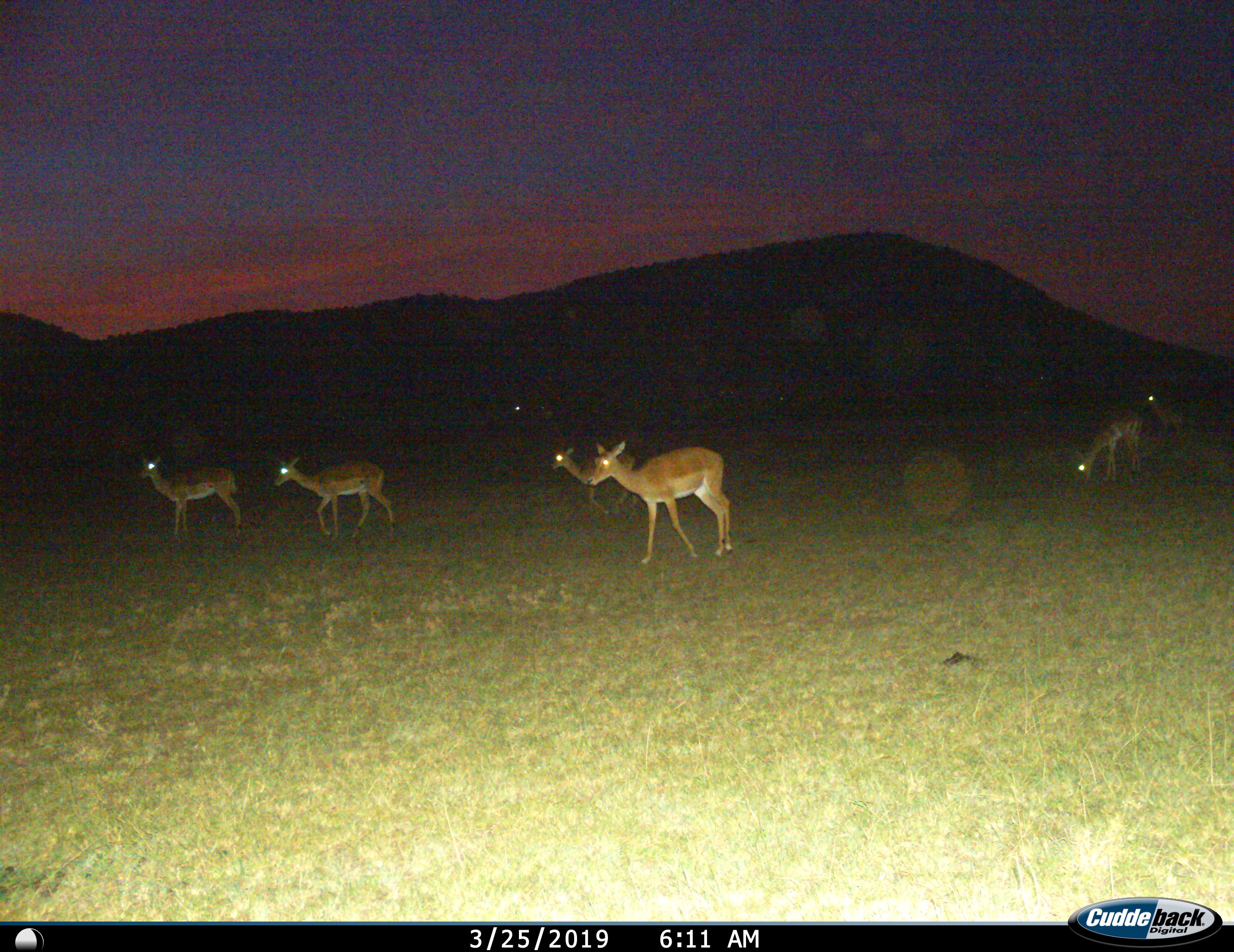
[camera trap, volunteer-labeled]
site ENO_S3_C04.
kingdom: Animalia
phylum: Chordata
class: Mammalia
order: Artiodactyla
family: Bovidae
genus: Aepyceros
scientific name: Aepyceros melampus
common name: impala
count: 6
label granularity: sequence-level